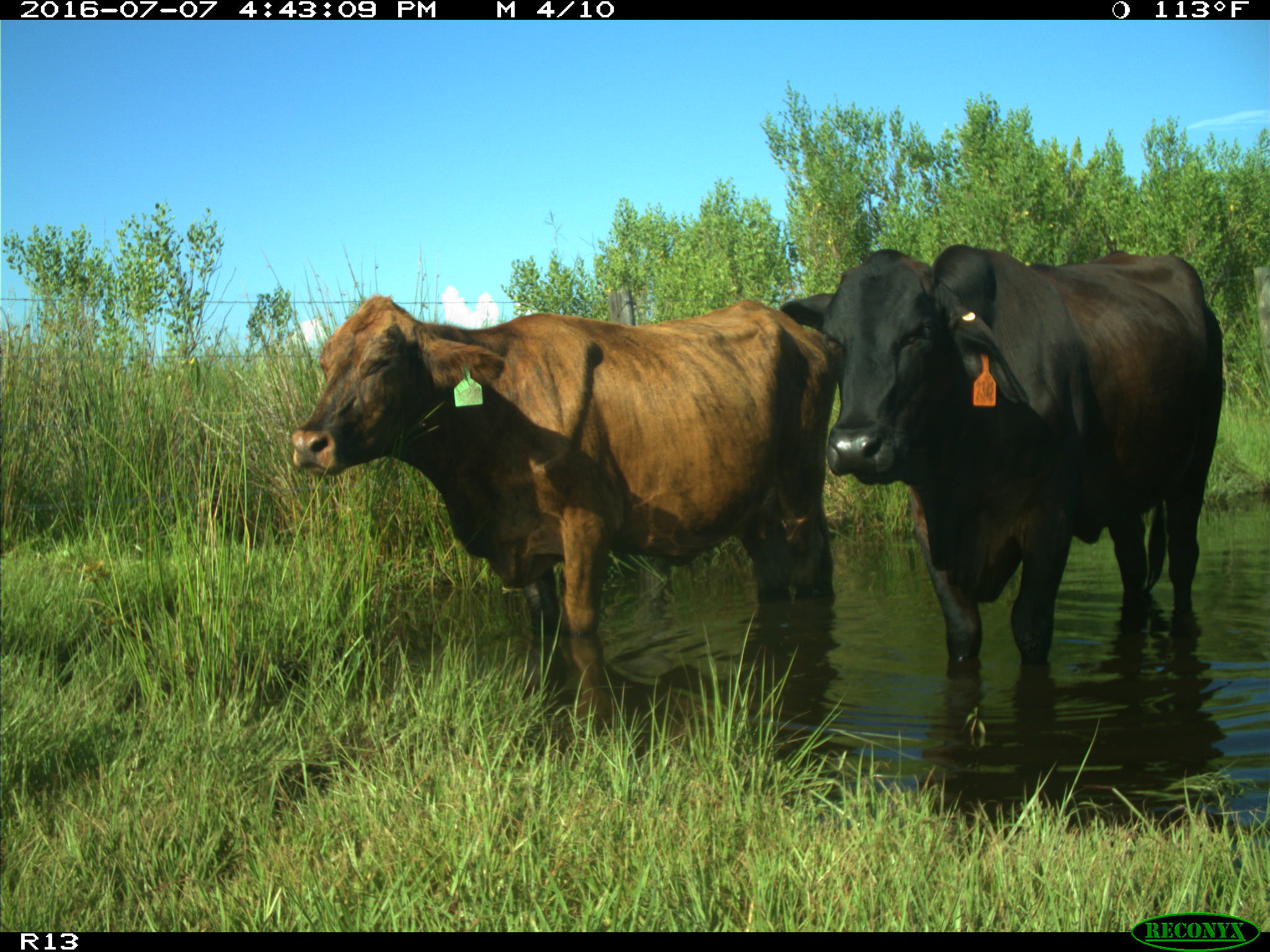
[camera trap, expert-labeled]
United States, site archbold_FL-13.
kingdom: Animalia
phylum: Chordata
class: Mammalia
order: Artiodactyla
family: Bovidae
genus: Bos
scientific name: Bos taurus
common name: domestic cow